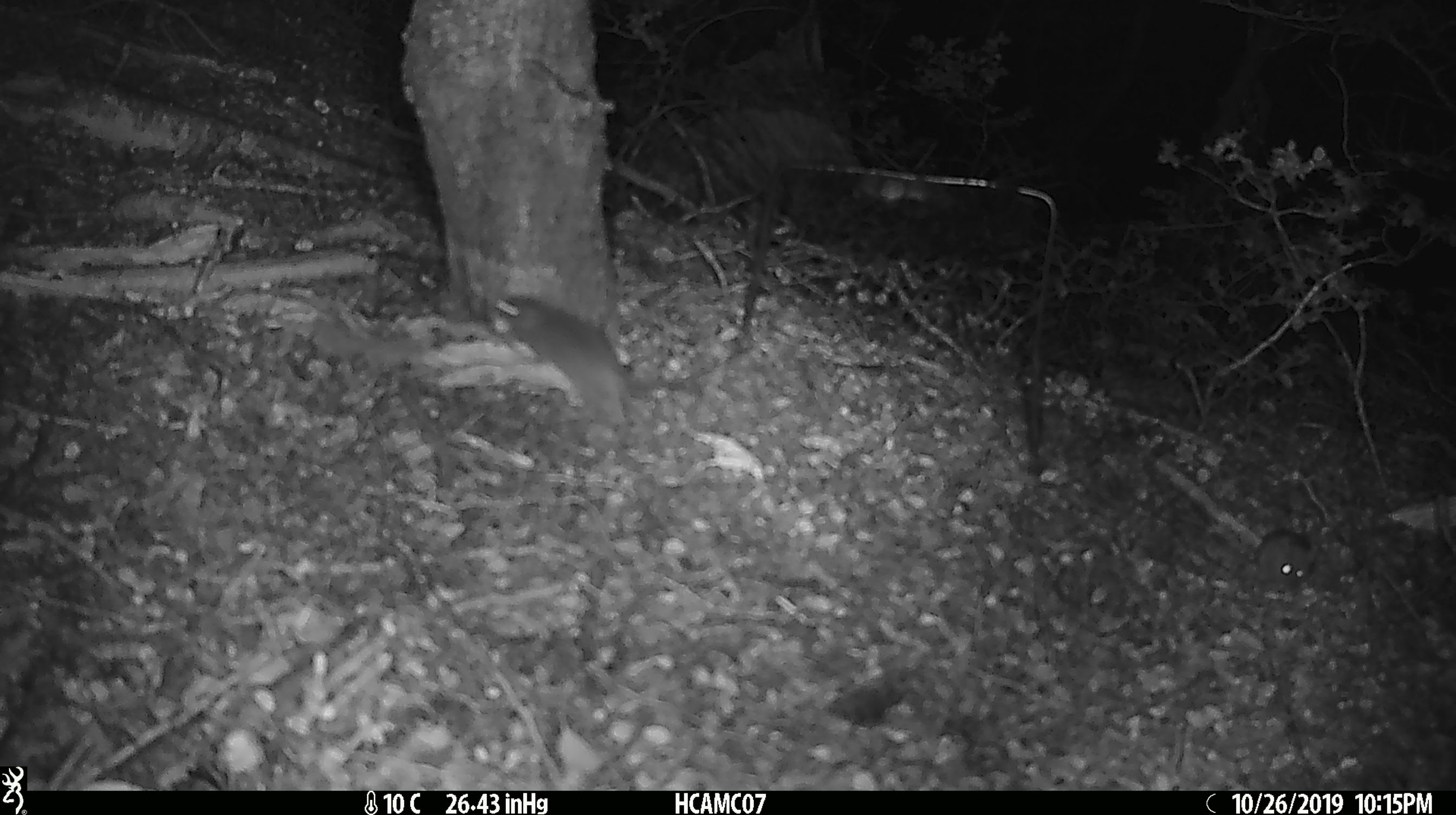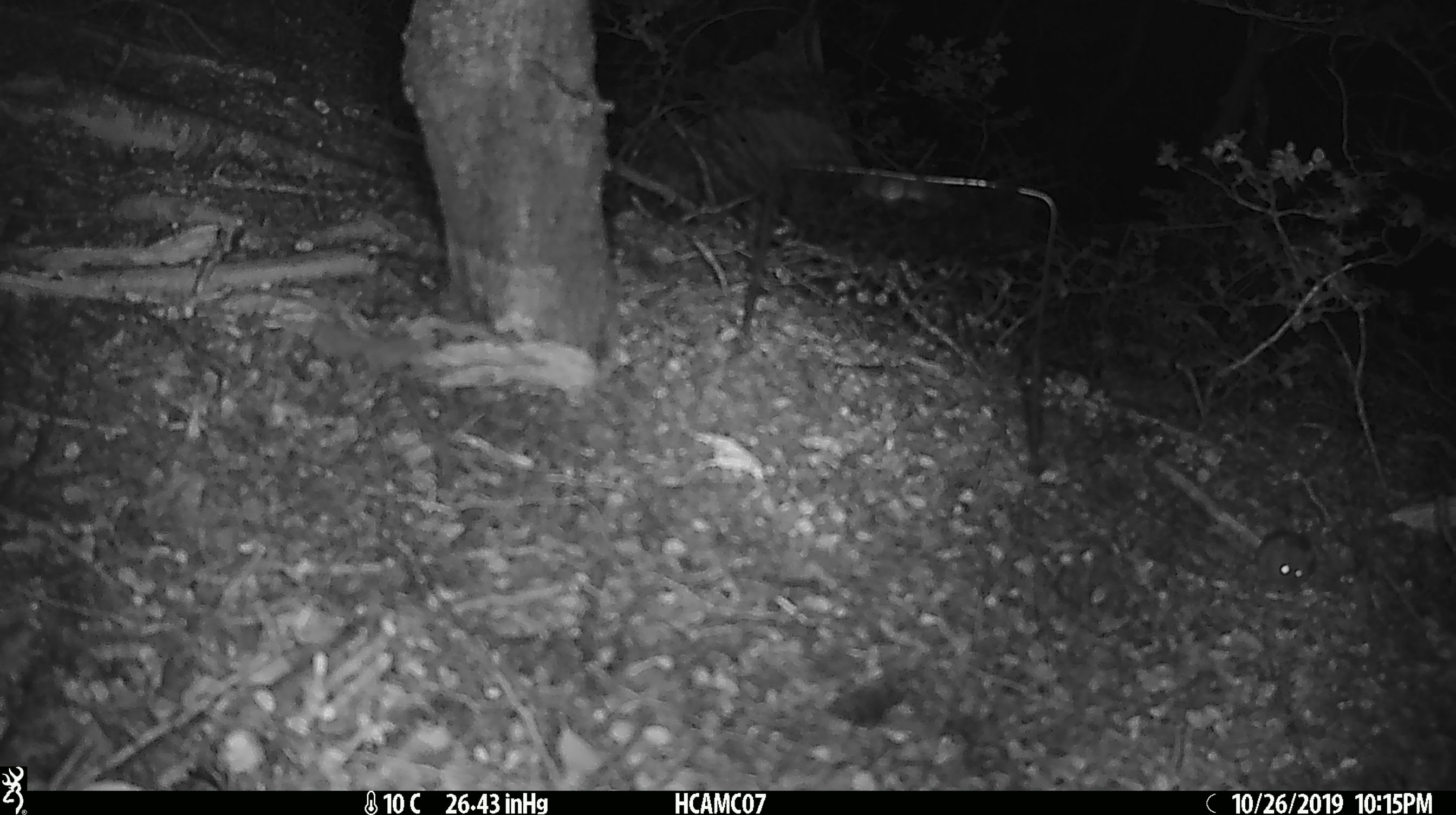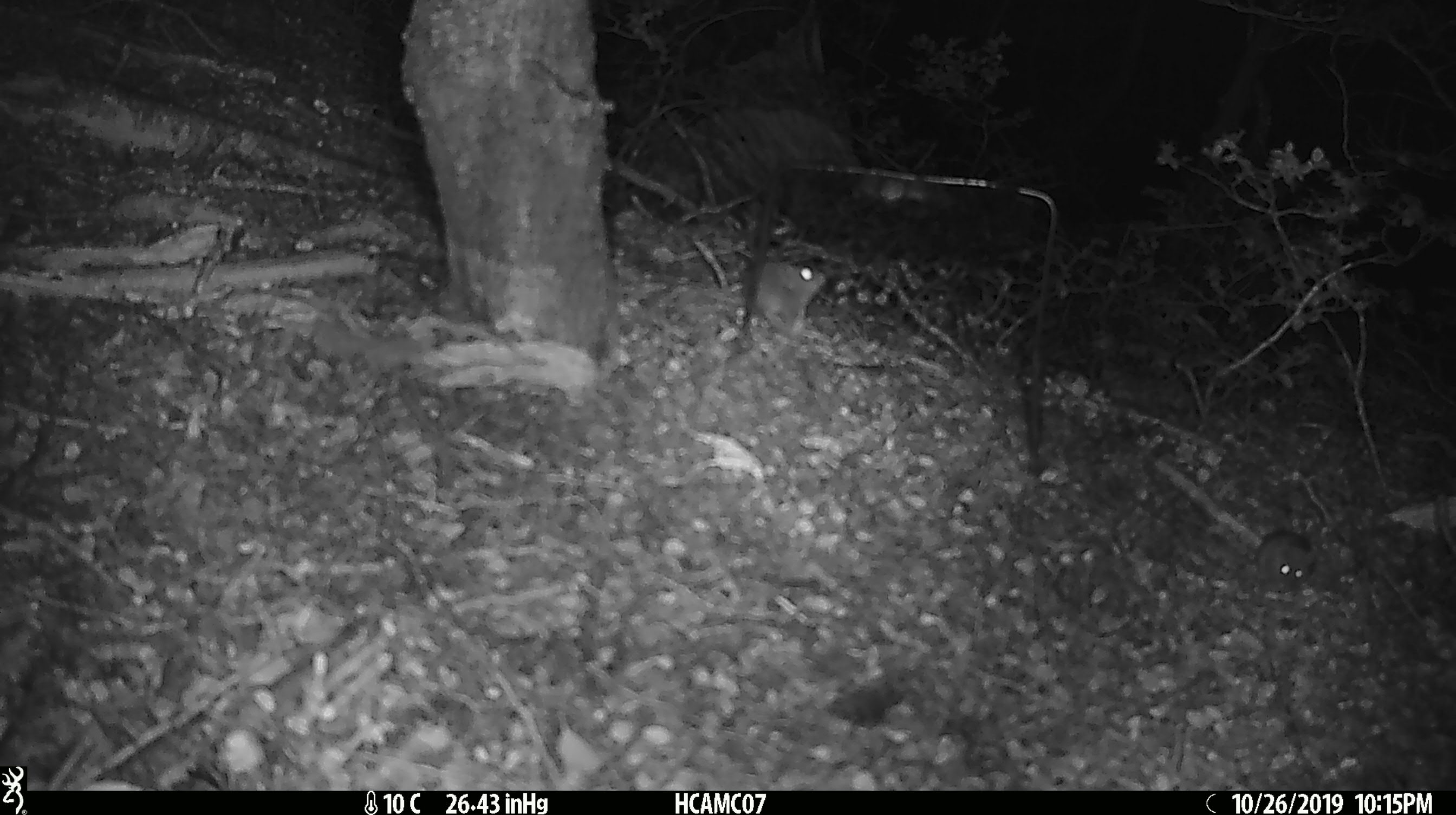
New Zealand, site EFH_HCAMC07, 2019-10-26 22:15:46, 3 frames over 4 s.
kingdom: Animalia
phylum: Chordata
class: Mammalia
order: Rodentia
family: Muridae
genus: Mus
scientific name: Mus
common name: mouse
Mouse (Mus).